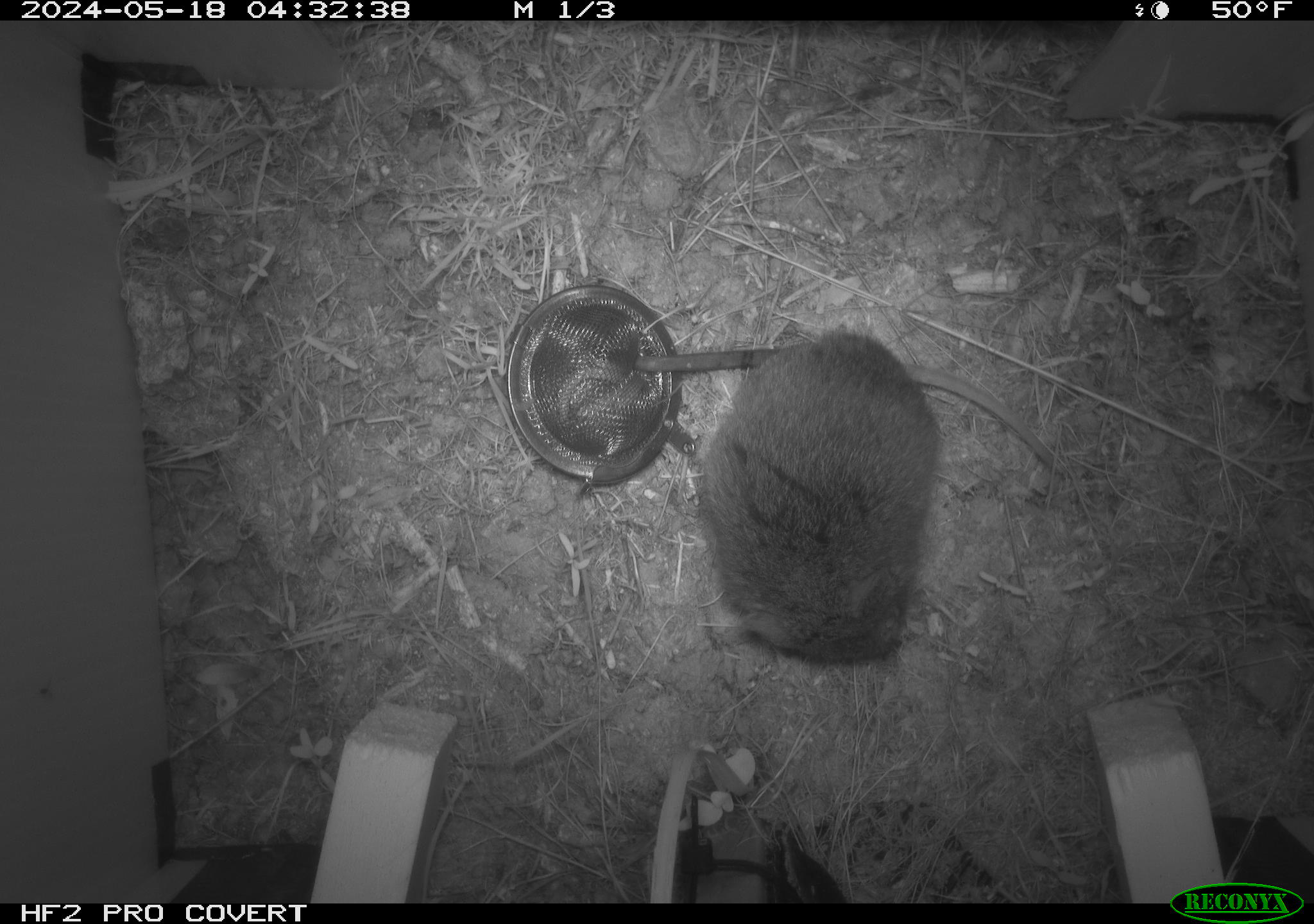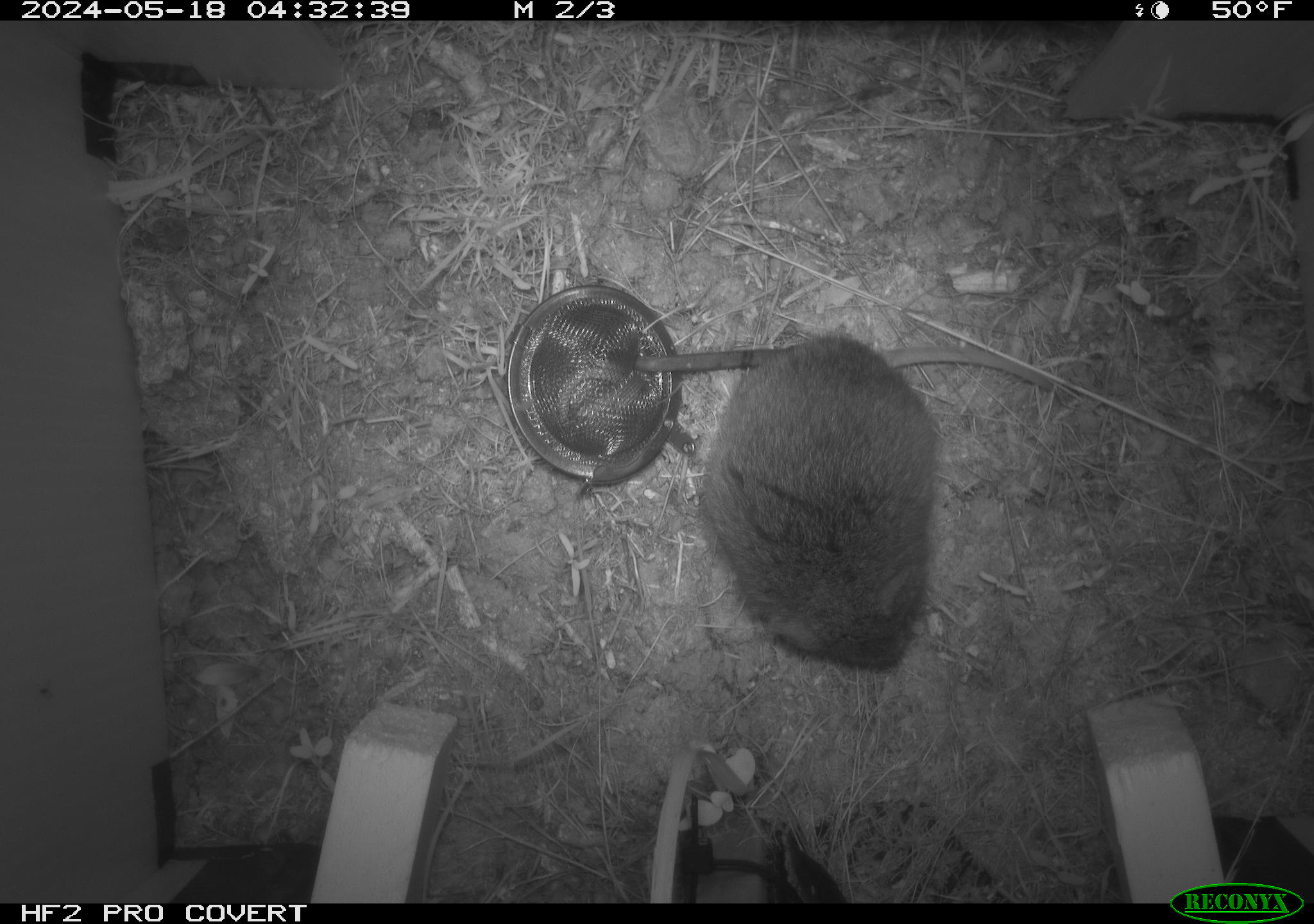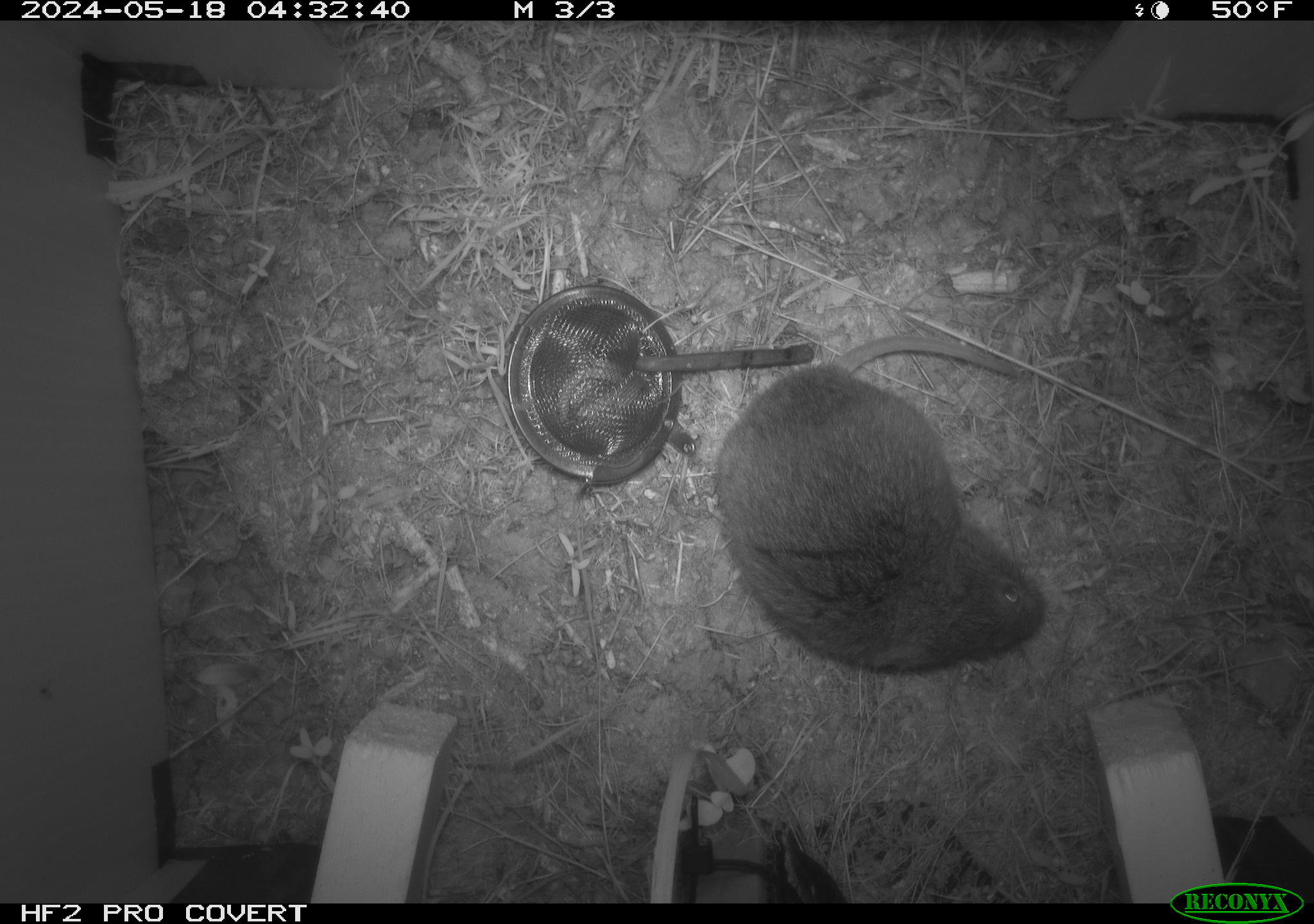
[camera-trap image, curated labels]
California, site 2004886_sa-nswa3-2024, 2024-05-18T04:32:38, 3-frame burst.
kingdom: Animalia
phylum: Chordata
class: Mammalia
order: Rodentia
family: Cricetidae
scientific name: Arvicolinae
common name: voles, lemmings, and muskrats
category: arvicolinae subfamily